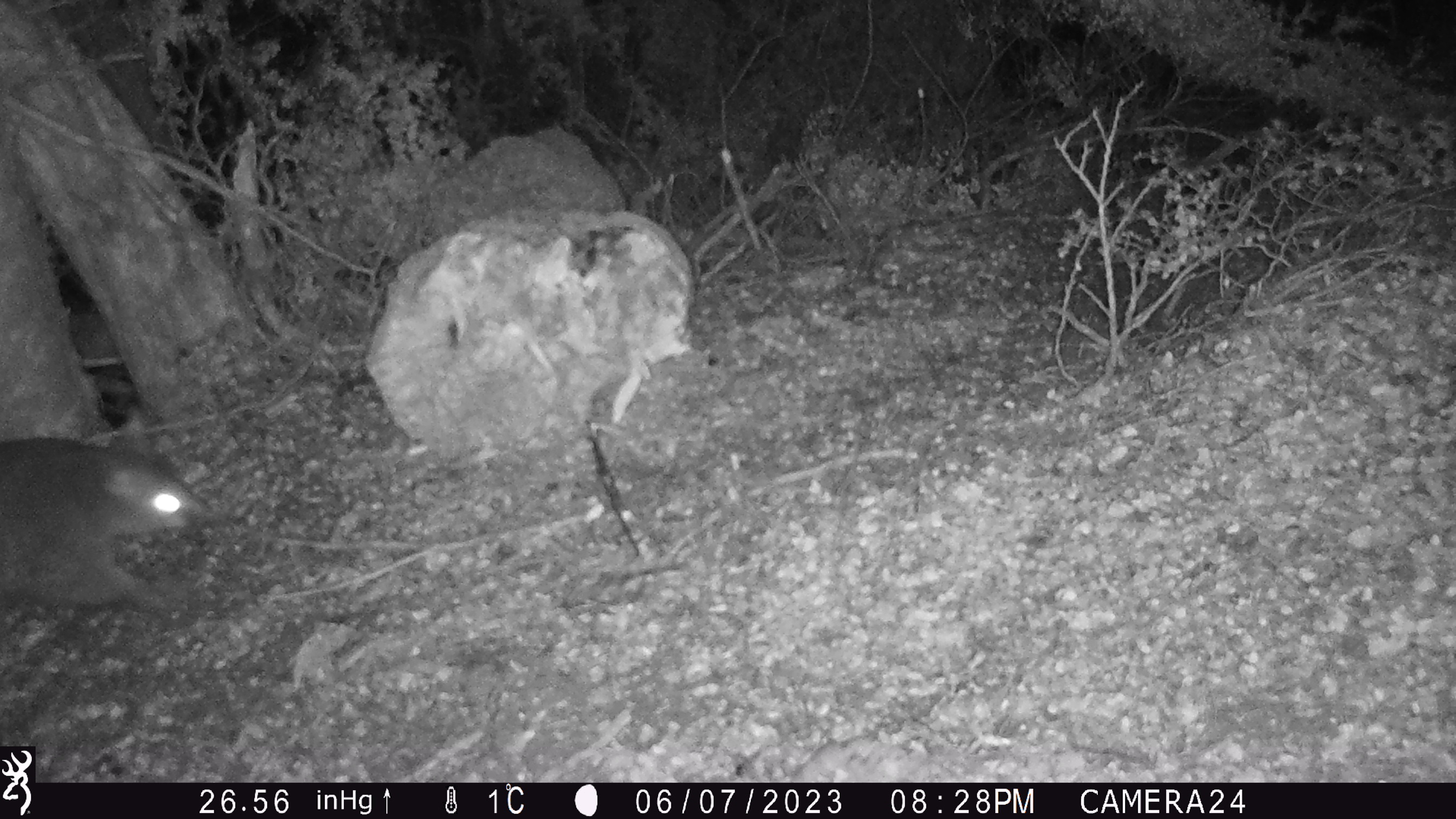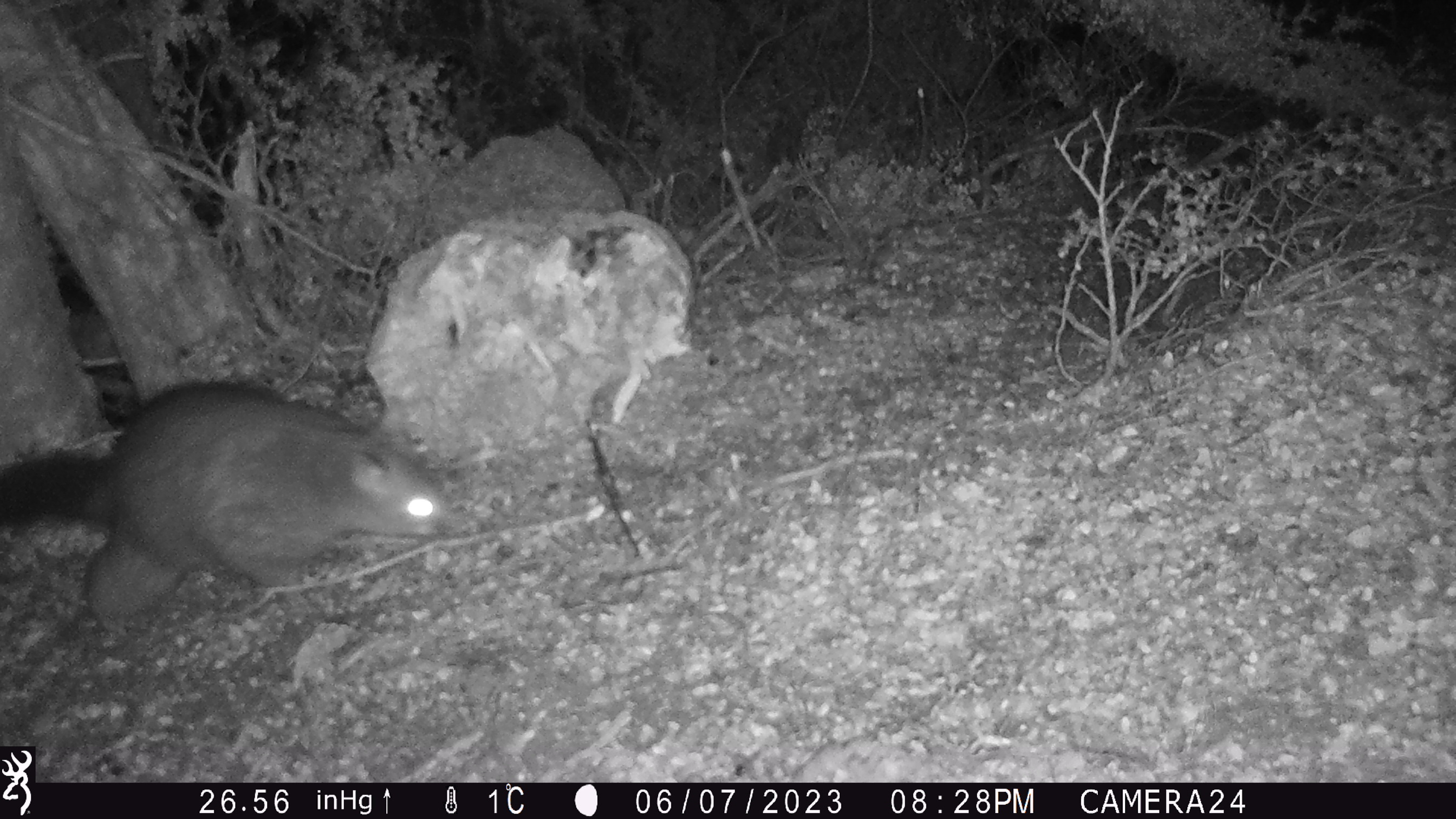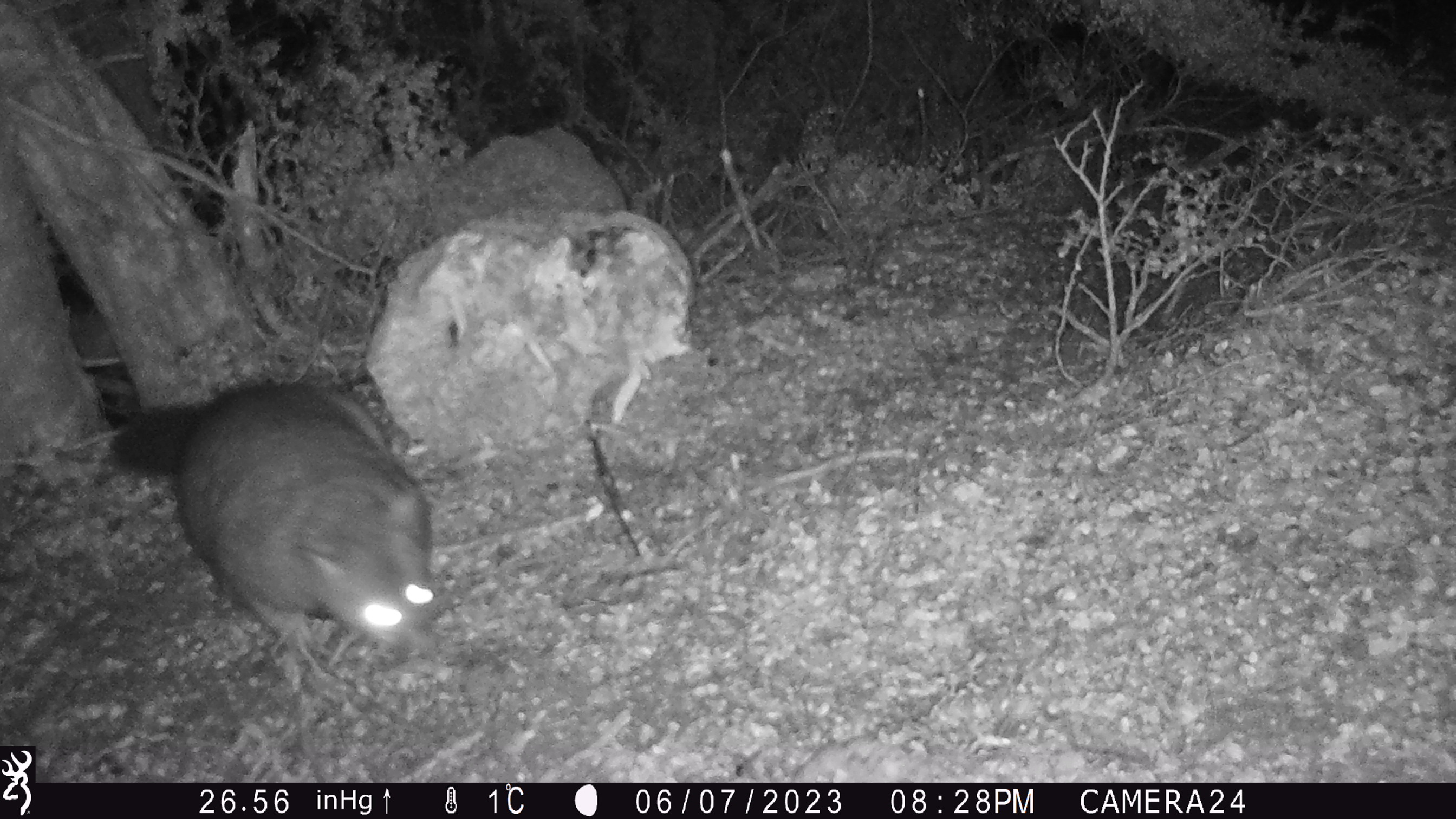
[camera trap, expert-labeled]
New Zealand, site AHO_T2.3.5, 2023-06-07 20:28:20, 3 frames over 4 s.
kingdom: Animalia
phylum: Chordata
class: Mammalia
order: Carnivora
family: Mustelidae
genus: Mustela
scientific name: Mustela erminea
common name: stoat